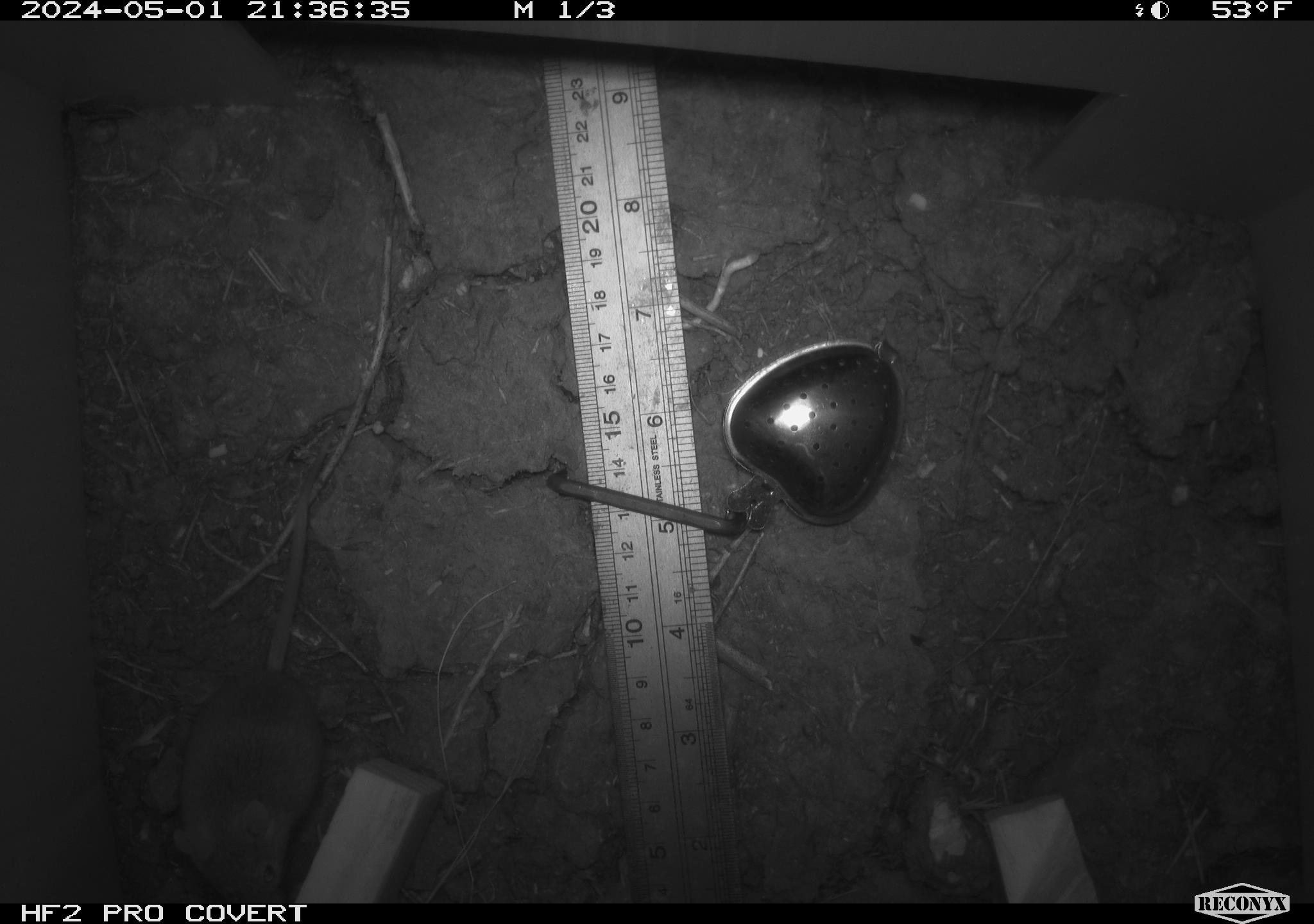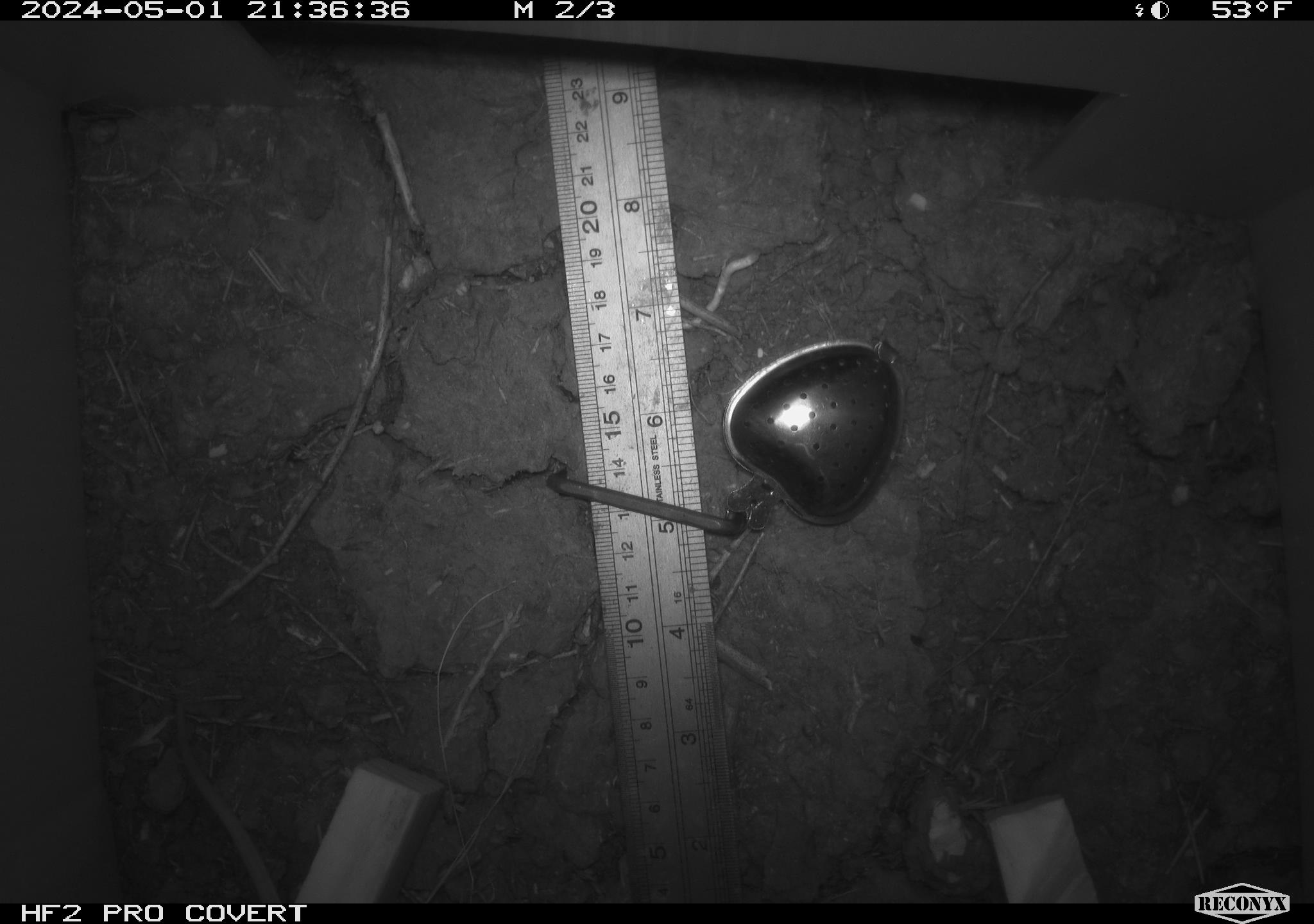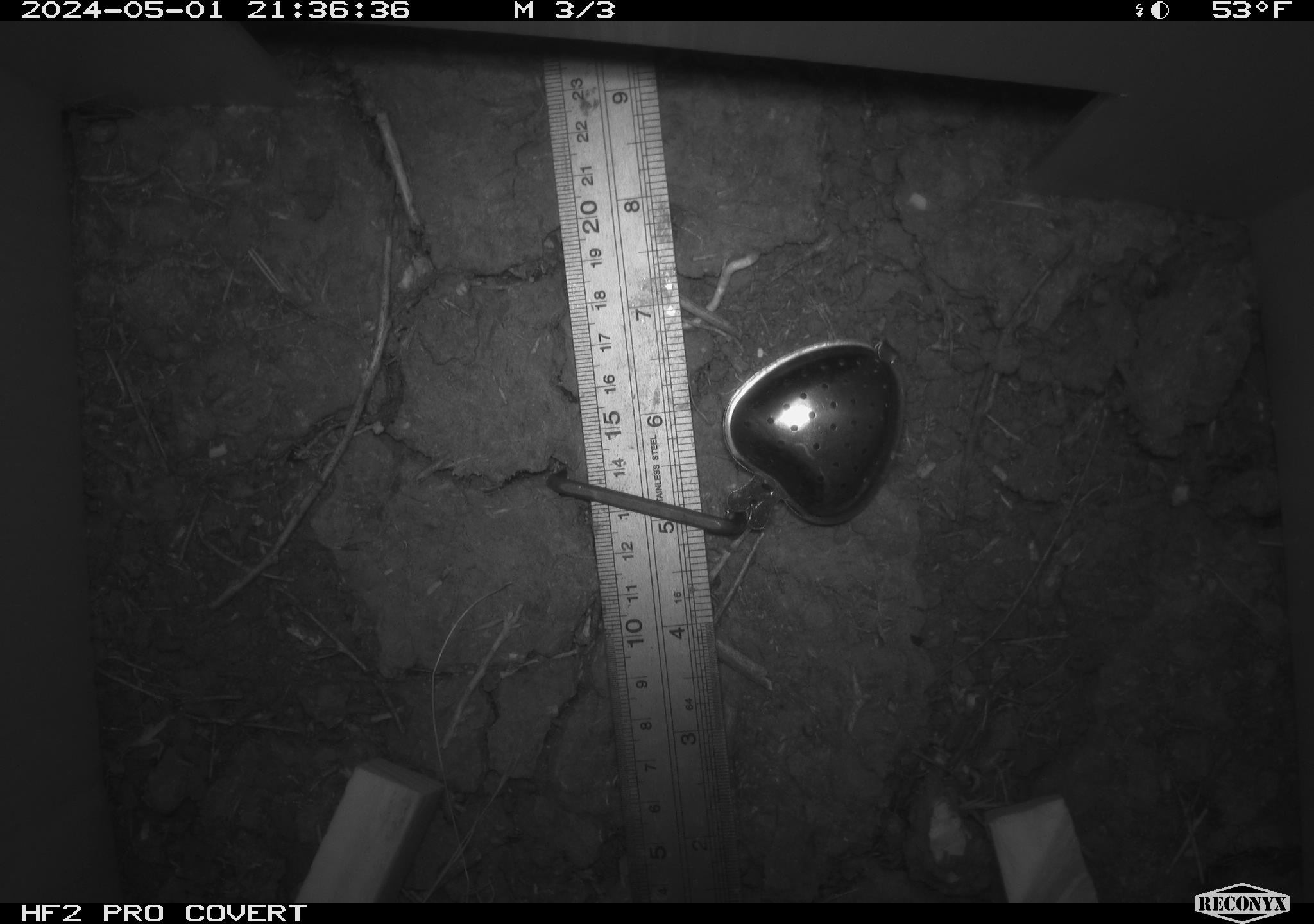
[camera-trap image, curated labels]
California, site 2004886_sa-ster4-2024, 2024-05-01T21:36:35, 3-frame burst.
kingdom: Animalia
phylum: Chordata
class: Mammalia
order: Rodentia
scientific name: Rodentia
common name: mouse species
Mouse species (Rodentia).